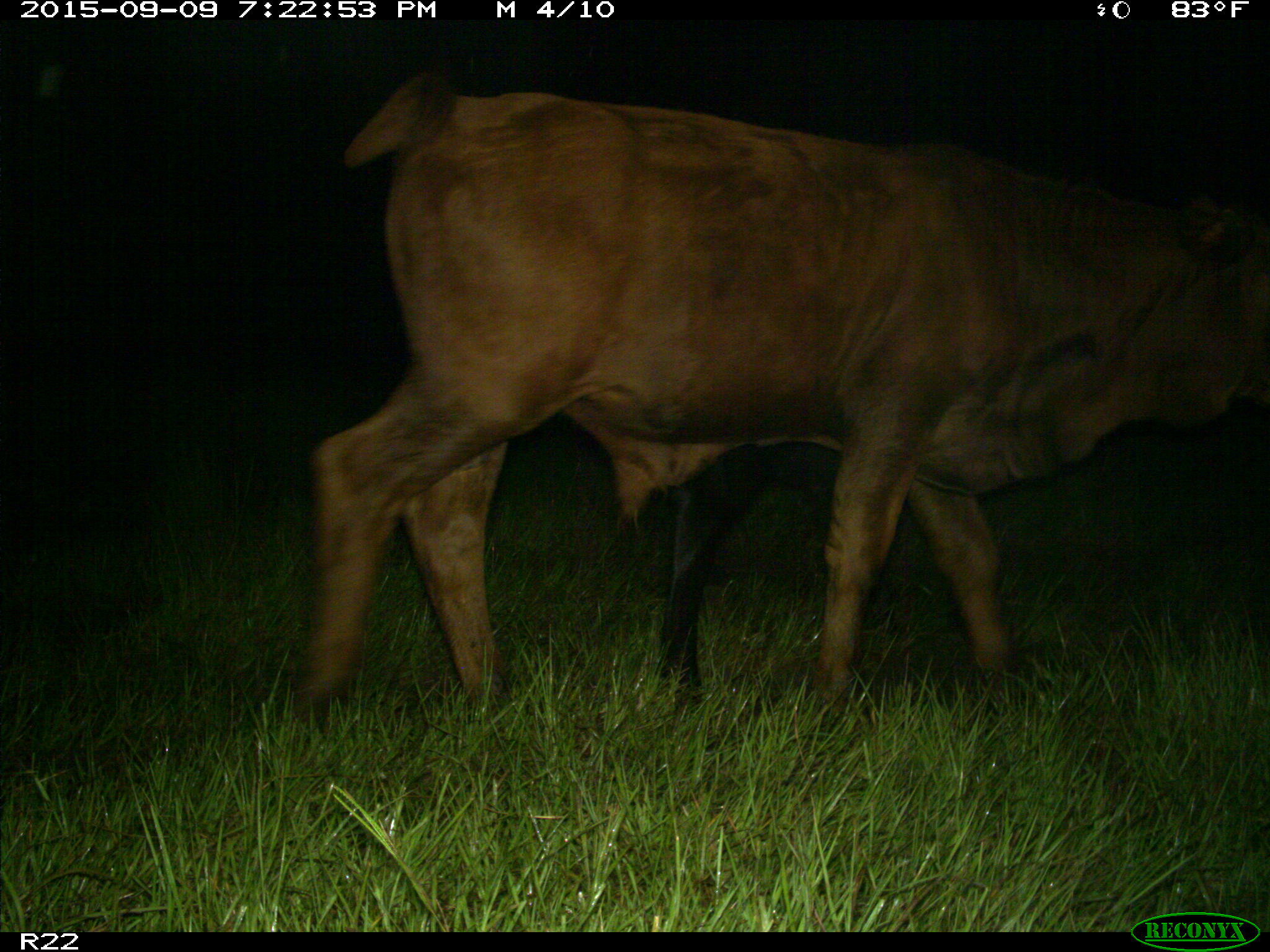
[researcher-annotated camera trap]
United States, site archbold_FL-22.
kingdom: Animalia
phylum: Chordata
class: Mammalia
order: Artiodactyla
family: Bovidae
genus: Bos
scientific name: Bos taurus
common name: domestic cow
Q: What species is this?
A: Bos taurus (domestic cow).